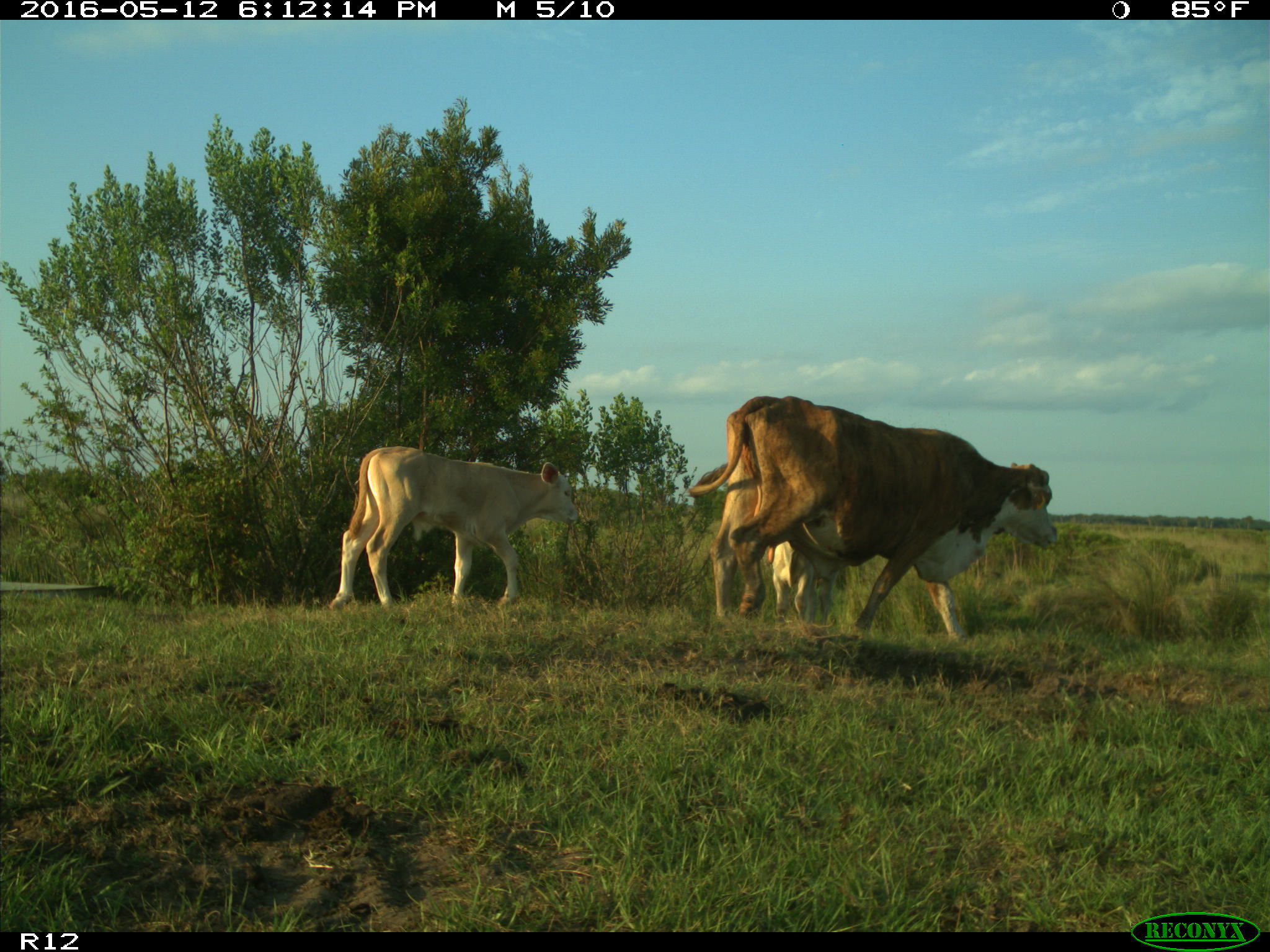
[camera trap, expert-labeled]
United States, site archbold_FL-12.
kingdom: Animalia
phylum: Chordata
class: Mammalia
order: Artiodactyla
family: Bovidae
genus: Bos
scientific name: Bos taurus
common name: domestic cow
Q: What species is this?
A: Bos taurus (domestic cow).